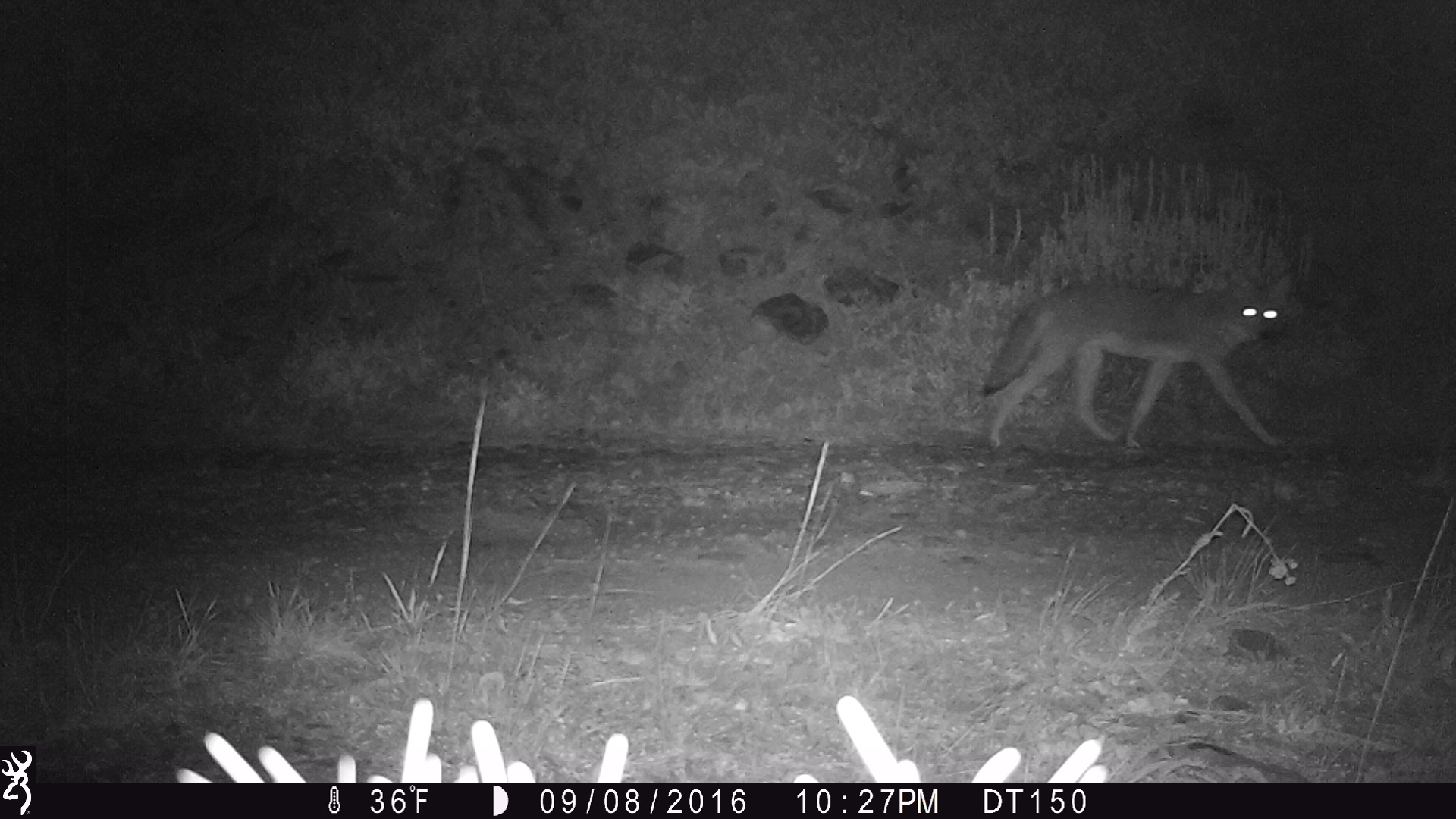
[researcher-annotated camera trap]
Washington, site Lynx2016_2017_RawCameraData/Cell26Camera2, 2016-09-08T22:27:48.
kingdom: Animalia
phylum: Chordata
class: Mammalia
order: Carnivora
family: Canidae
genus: Canis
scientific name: Canis latrans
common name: coyote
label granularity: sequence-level